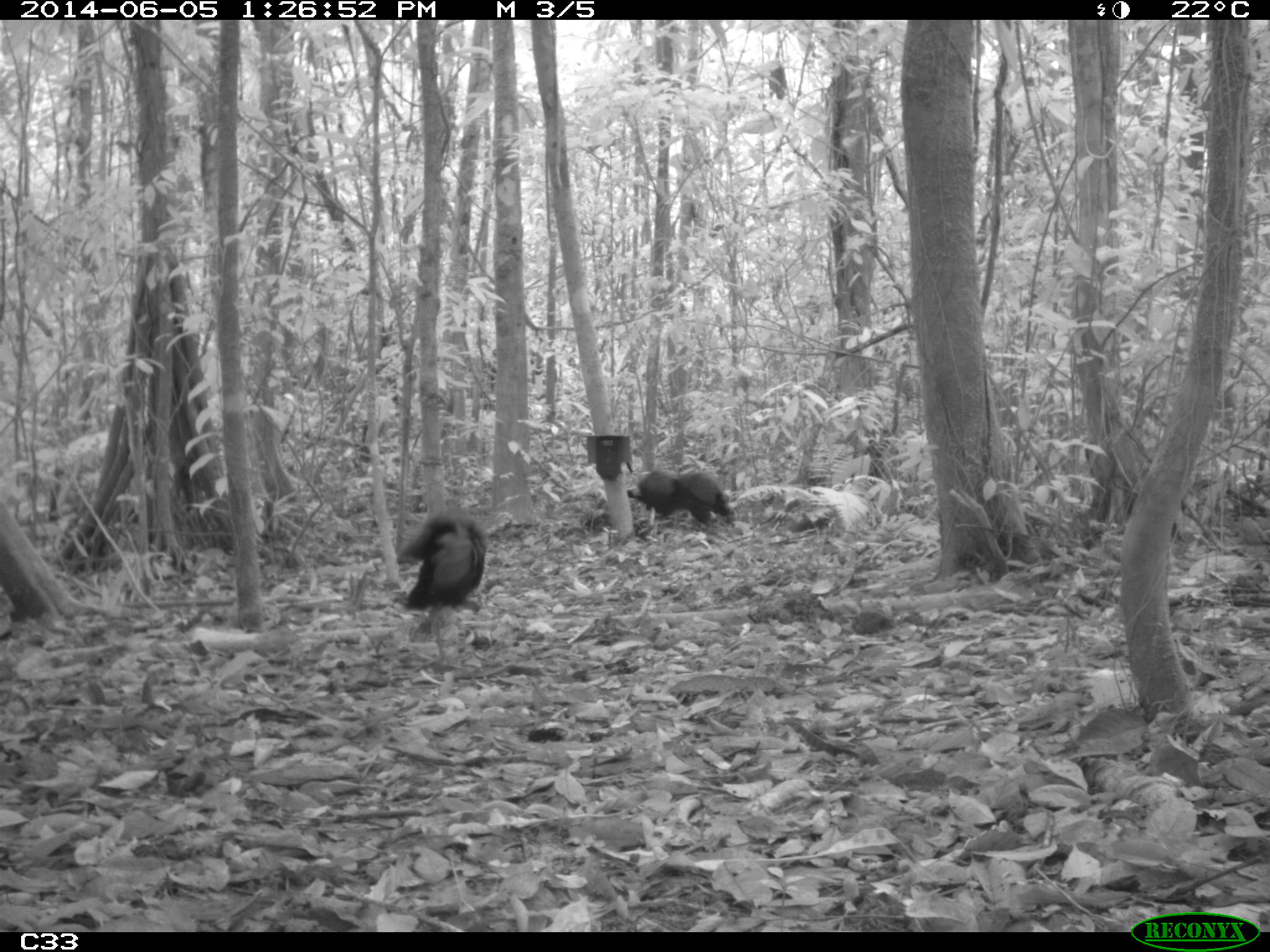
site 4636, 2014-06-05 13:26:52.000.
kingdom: Animalia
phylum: Chordata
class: Aves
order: Gruiformes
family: Psophiidae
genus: Psophia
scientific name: Psophia crepitans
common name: gray-winged trumpeter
Psophia crepitans (gray-winged trumpeter), count 6, age adult.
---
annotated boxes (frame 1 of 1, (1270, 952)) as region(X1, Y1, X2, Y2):
psophia crepitans: region(395, 507, 485, 672); region(623, 467, 735, 533)